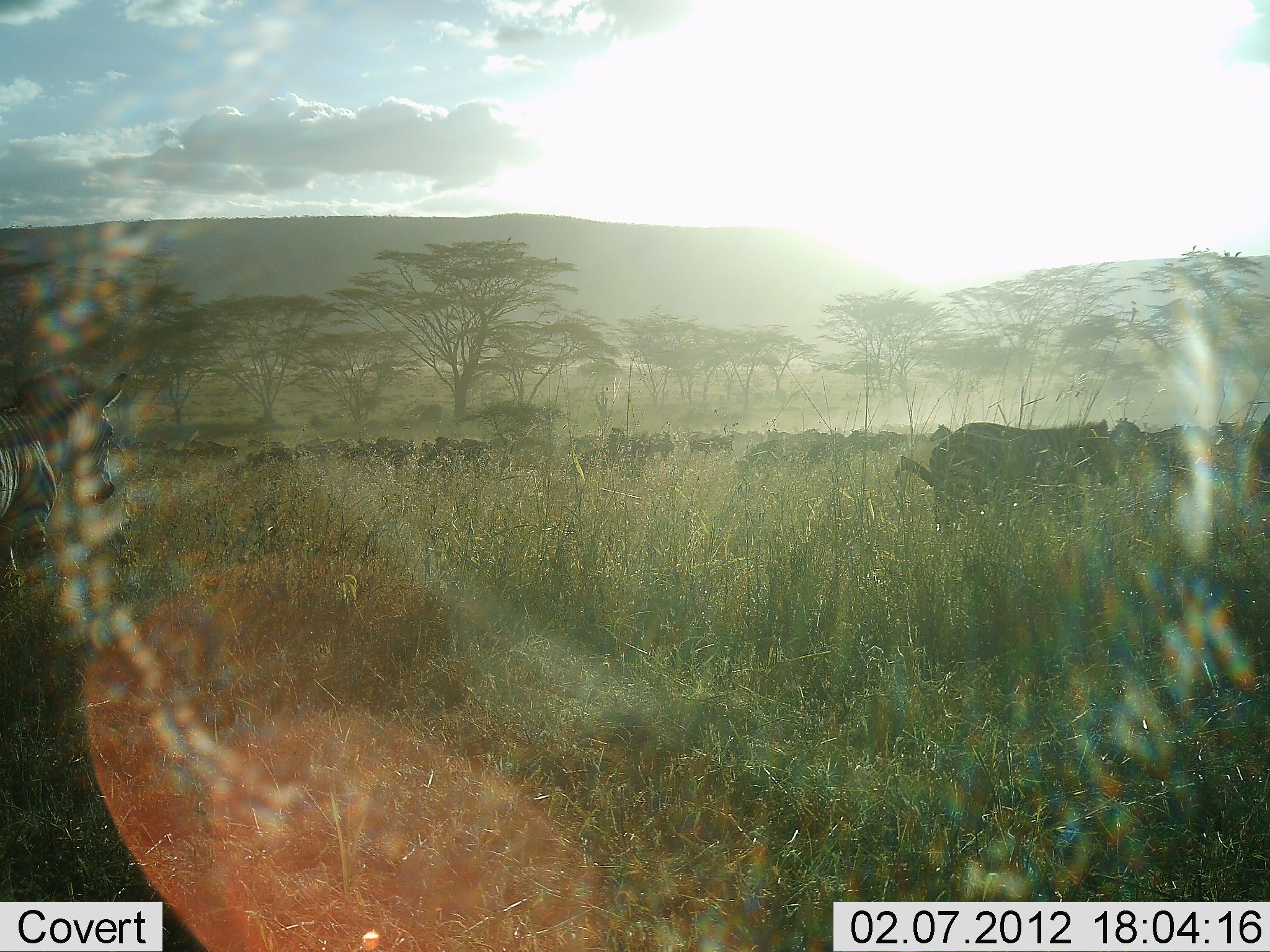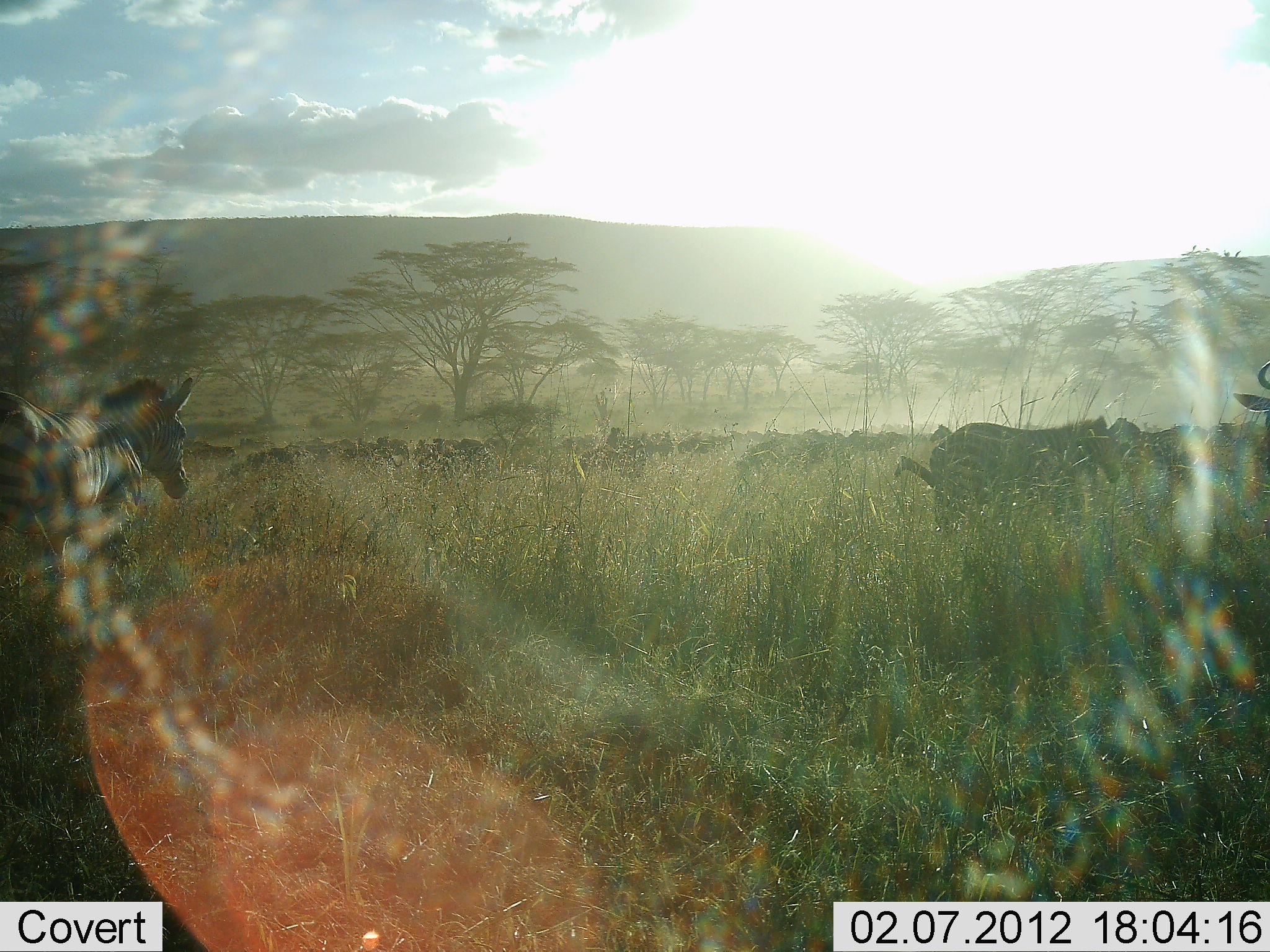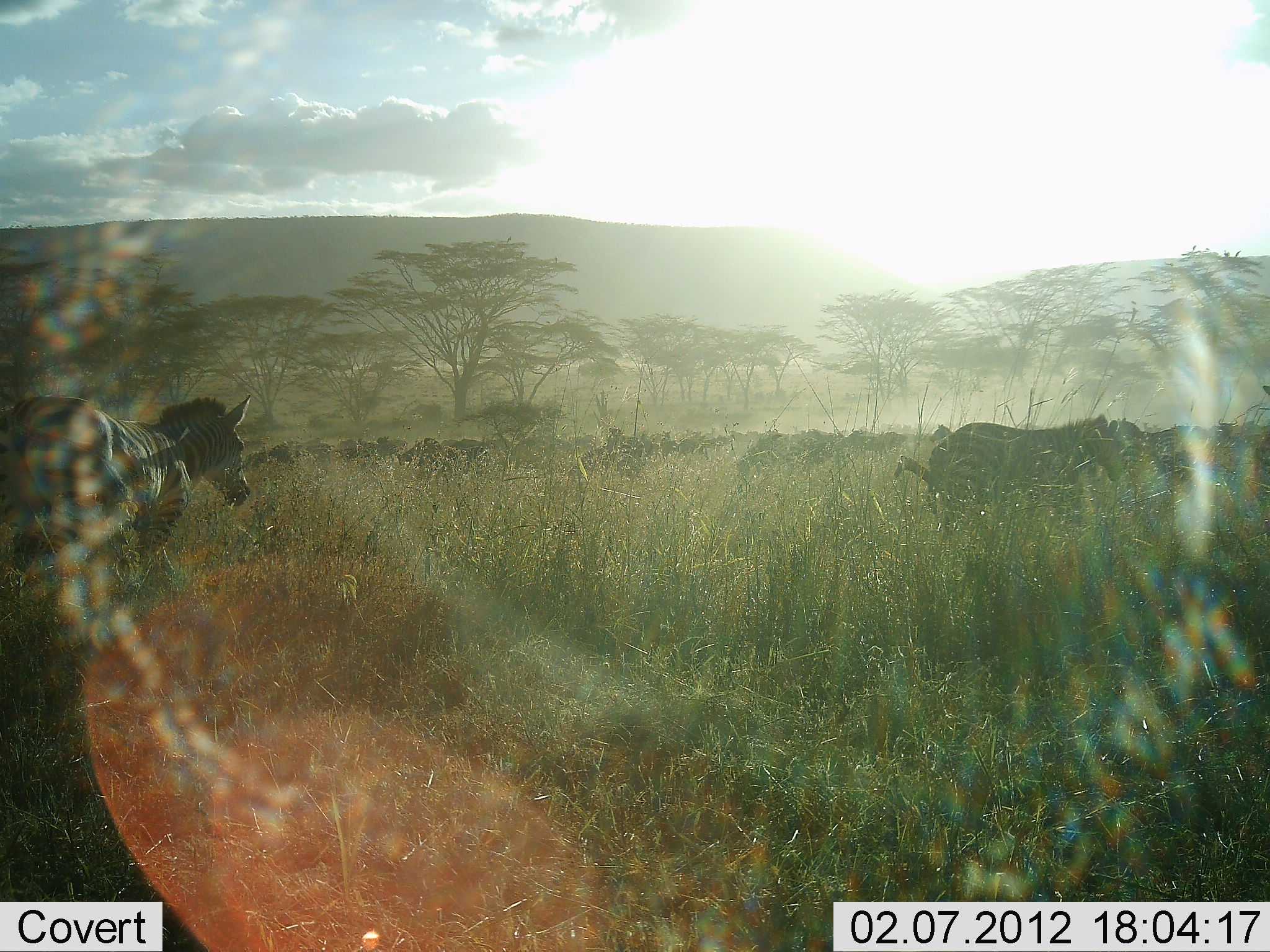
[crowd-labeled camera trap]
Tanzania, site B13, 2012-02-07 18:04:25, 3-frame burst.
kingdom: Animalia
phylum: Chordata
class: Mammalia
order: Artiodactyla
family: Bovidae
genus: Connochaetes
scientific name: Connochaetes taurinus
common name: blue wildebeest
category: wildebeest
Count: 11-50.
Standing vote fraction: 47%.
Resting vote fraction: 6%.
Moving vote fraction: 53%.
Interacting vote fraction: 0%.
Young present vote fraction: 0%.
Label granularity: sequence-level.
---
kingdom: Animalia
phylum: Chordata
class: Mammalia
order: Perissodactyla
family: Equidae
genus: Equus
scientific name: Equus quagga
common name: plains zebra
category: zebra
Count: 2.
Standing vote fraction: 40%.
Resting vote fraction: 0%.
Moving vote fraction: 76%.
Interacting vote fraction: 0%.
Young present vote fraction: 0%.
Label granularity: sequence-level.